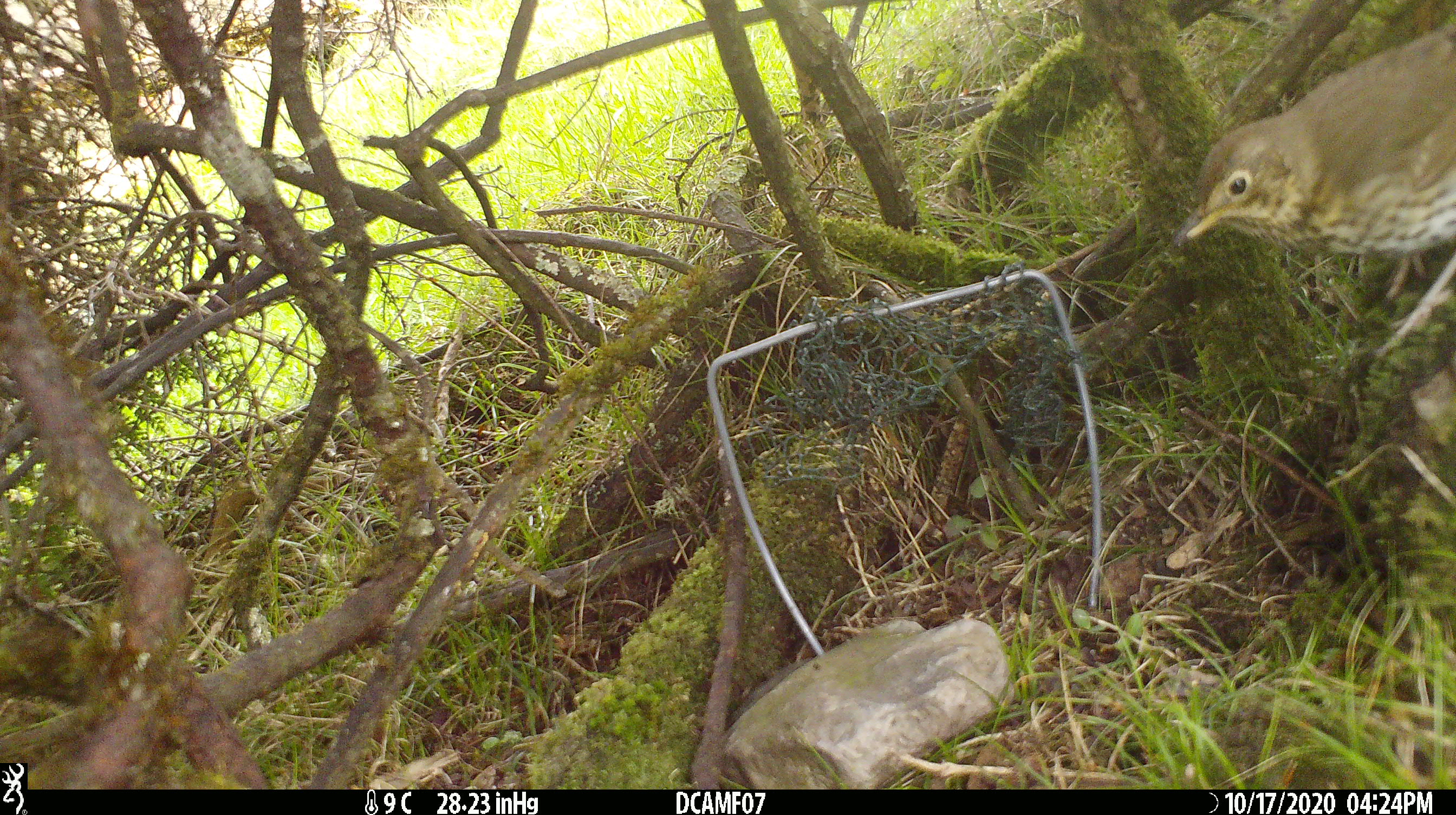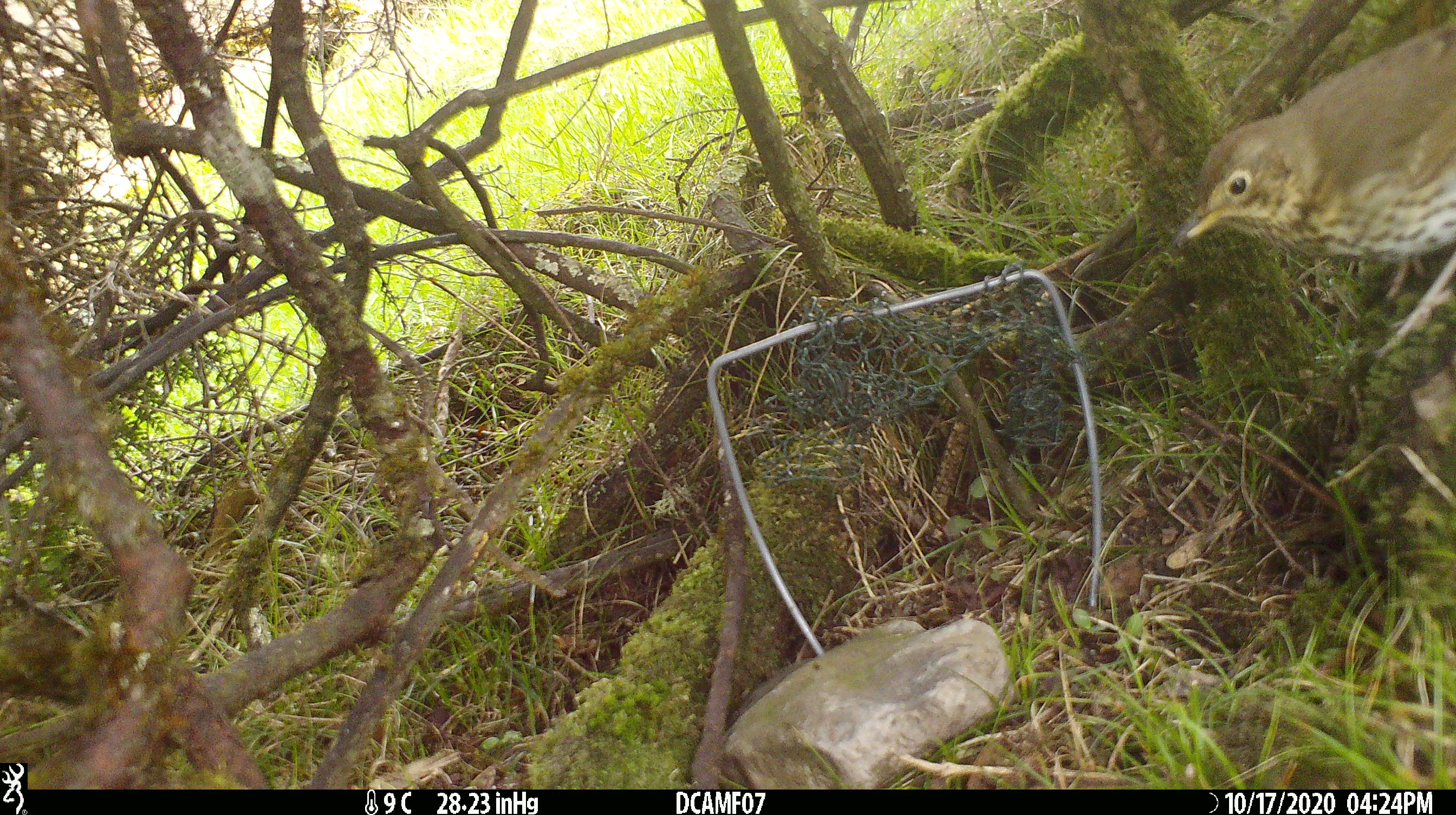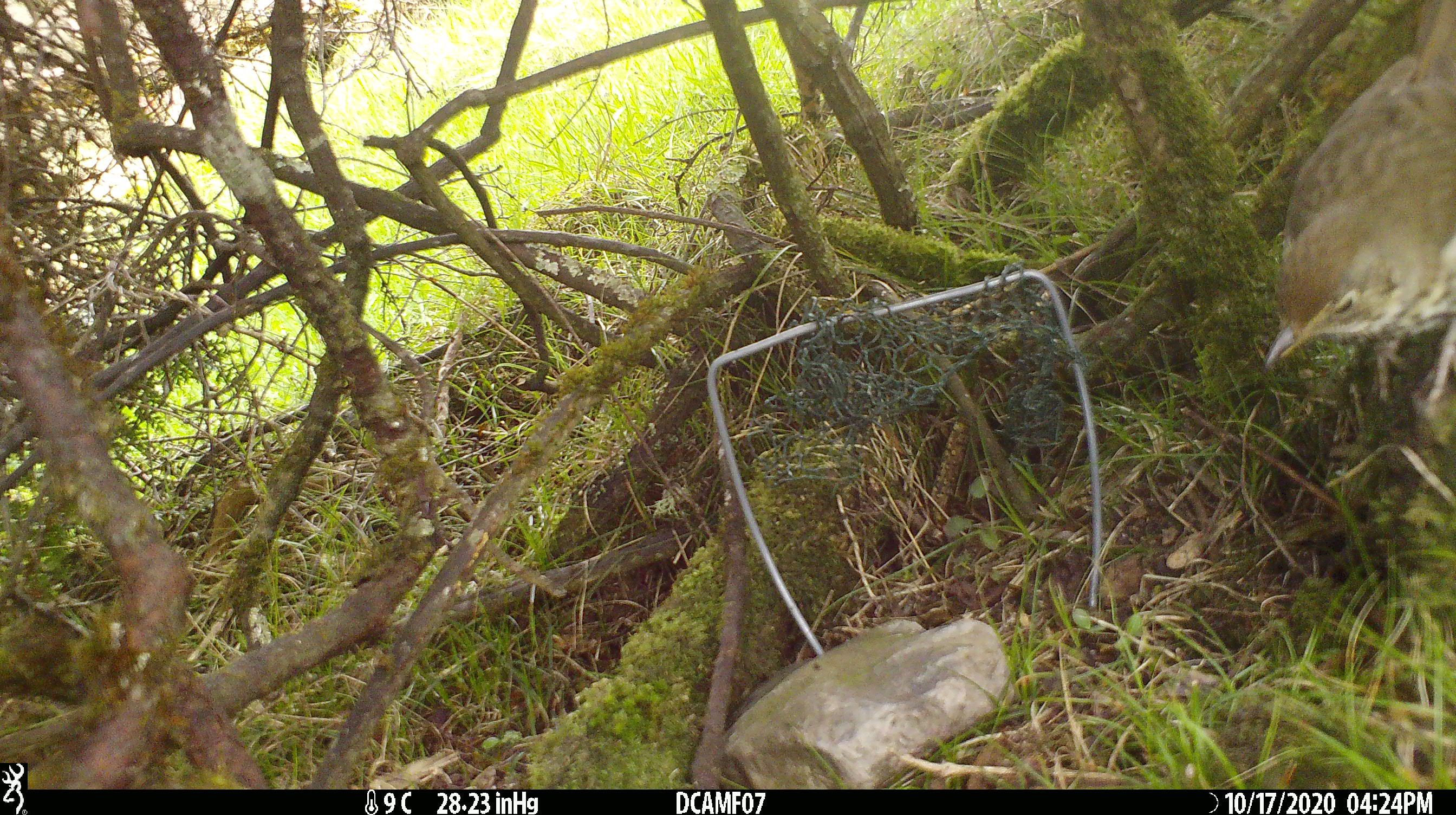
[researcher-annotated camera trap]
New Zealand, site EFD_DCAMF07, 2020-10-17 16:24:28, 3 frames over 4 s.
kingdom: Animalia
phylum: Chordata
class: Aves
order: Passeriformes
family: Turdidae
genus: Turdus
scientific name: Turdus philomelos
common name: song thrush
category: thrush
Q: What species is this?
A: Thrush (song thrush) (Turdus philomelos).